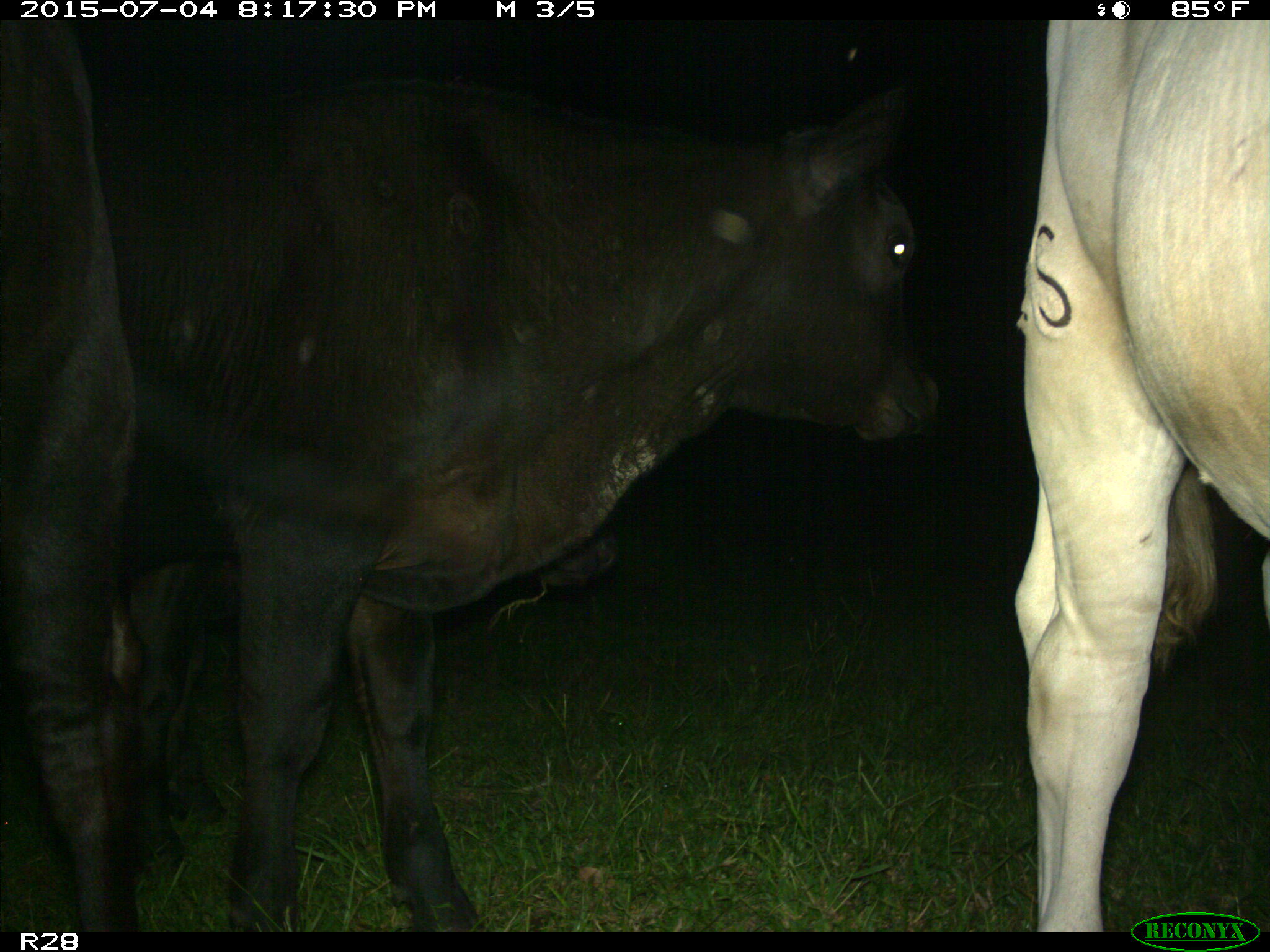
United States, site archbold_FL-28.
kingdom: Animalia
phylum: Chordata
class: Mammalia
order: Artiodactyla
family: Bovidae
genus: Bos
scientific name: Bos taurus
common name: domestic cow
Bos taurus (domestic cow).